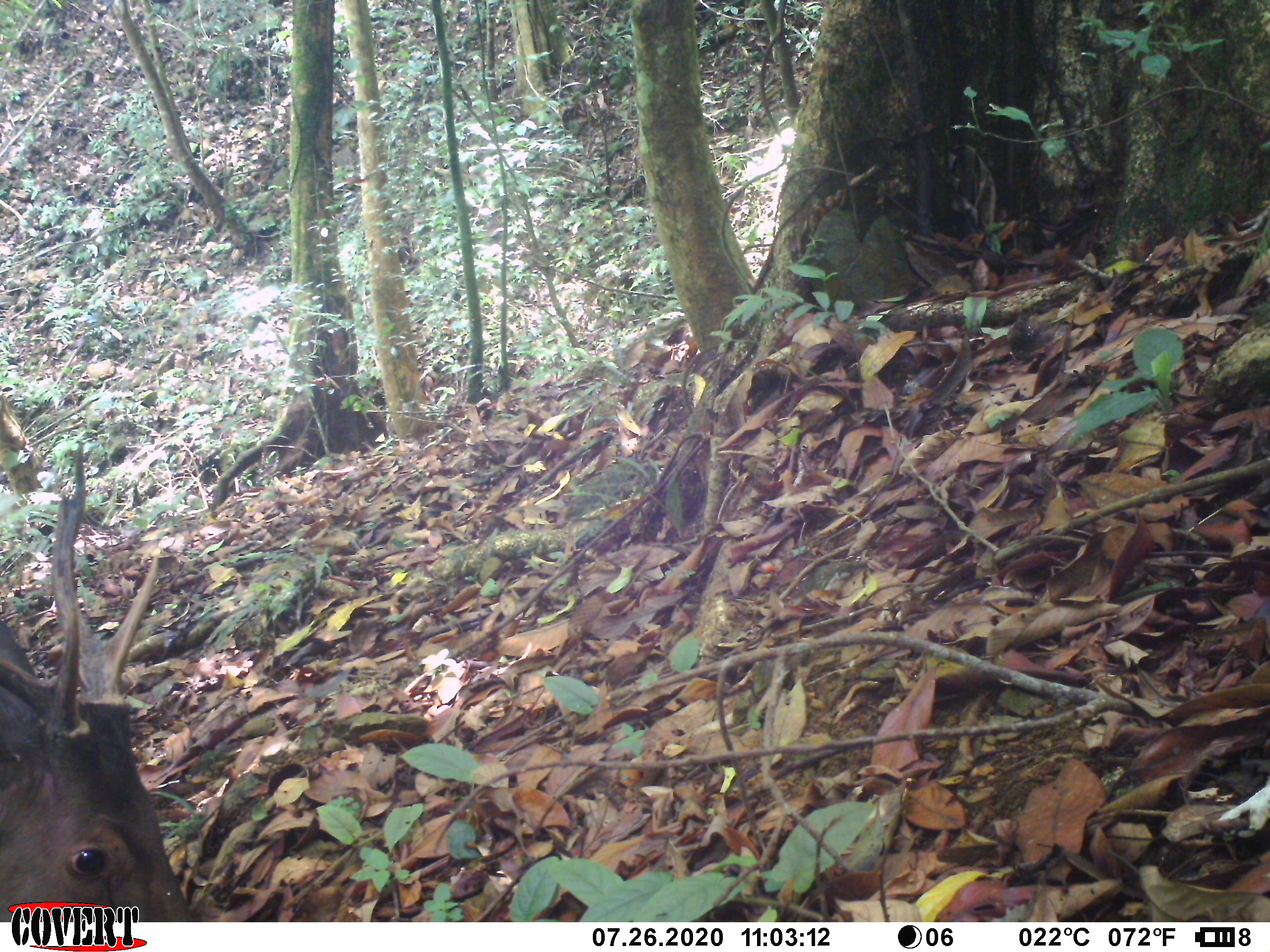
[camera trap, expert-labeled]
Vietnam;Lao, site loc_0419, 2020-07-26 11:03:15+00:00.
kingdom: Animalia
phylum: Chordata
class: Mammalia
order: Artiodactyla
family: Cervidae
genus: Rusa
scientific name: Rusa unicolor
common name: sambar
Sambar (Rusa unicolor). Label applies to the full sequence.